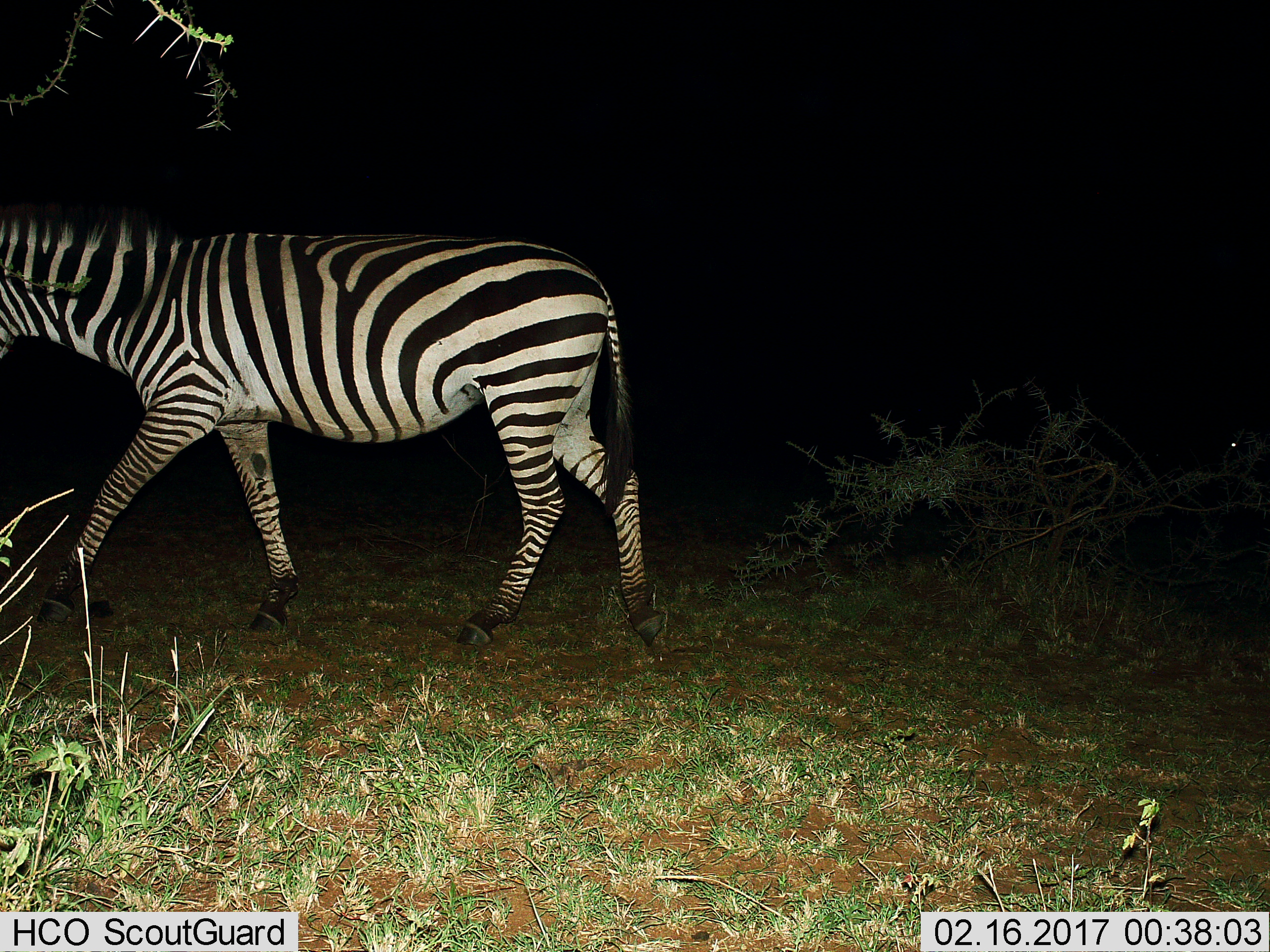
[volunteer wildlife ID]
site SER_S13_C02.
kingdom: Animalia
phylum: Chordata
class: Mammalia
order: Perissodactyla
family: Equidae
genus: Equus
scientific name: Equus quagga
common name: plains zebra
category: zebraplains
Zebraplains (plains zebra) (Equus quagga), count 1. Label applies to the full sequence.